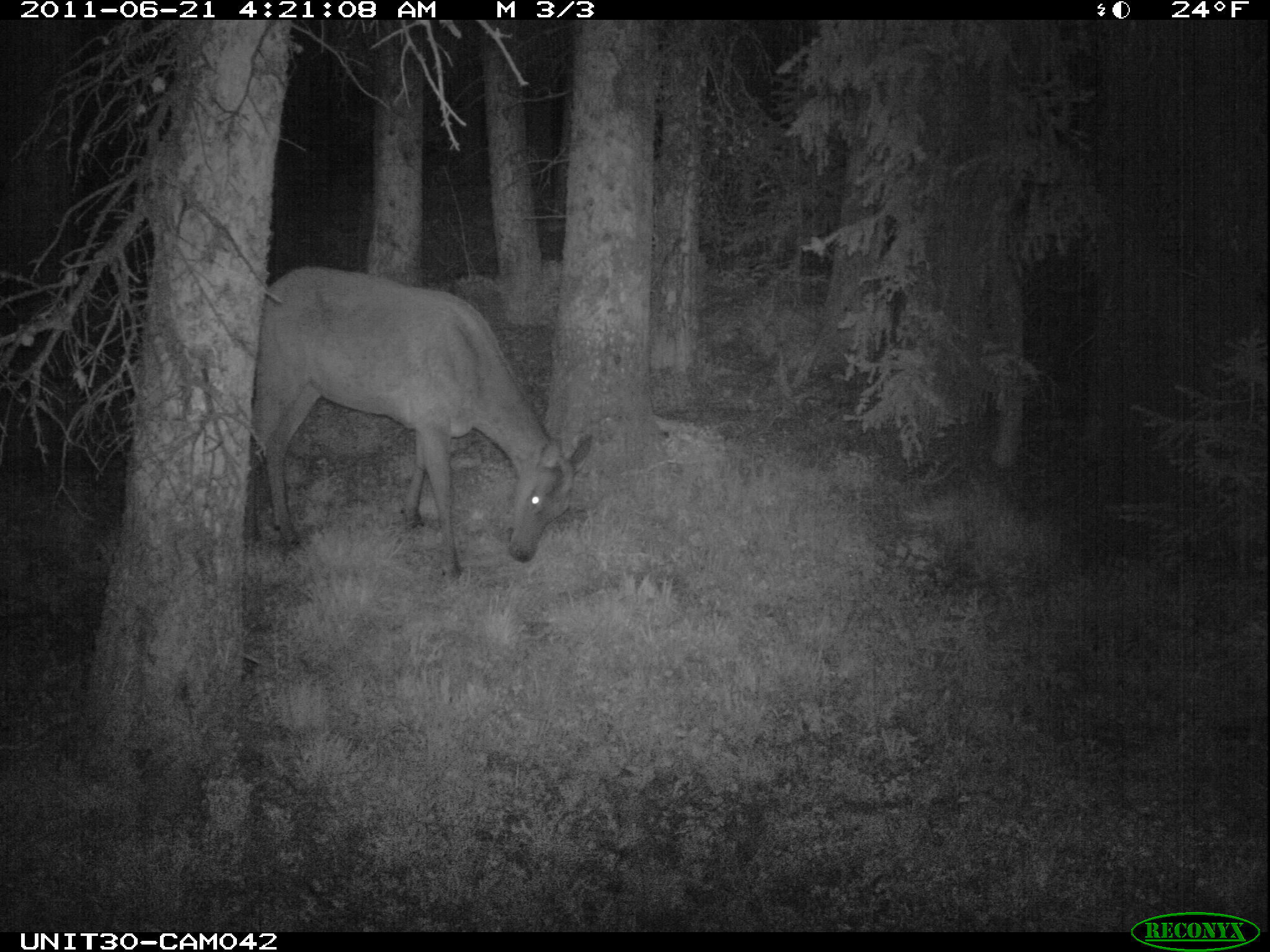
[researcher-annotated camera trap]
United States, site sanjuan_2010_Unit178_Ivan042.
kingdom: Animalia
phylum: Chordata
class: Mammalia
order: Artiodactyla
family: Cervidae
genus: Cervus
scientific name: Cervus elaphus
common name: red deer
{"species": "Cervus elaphus (red deer)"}